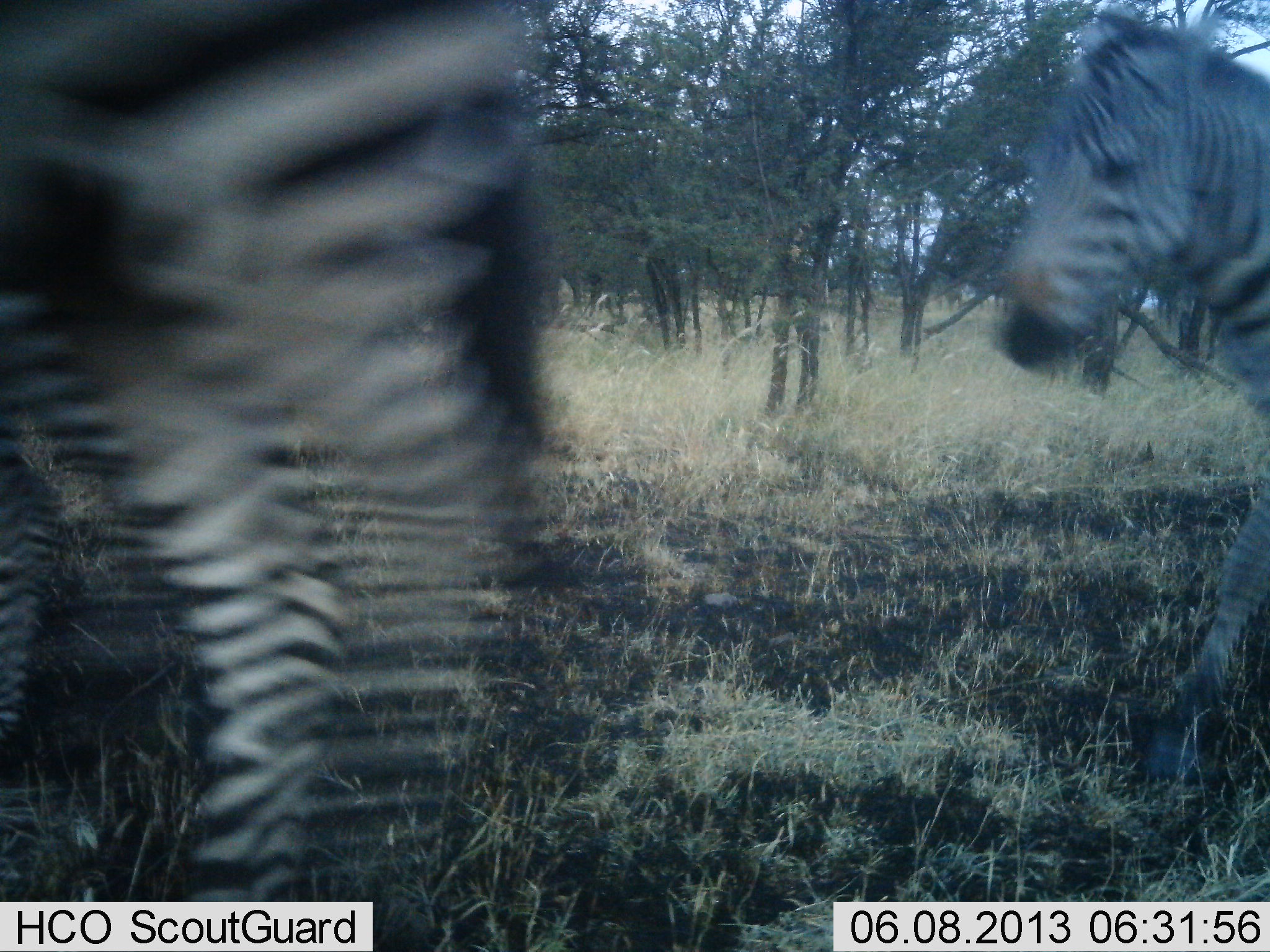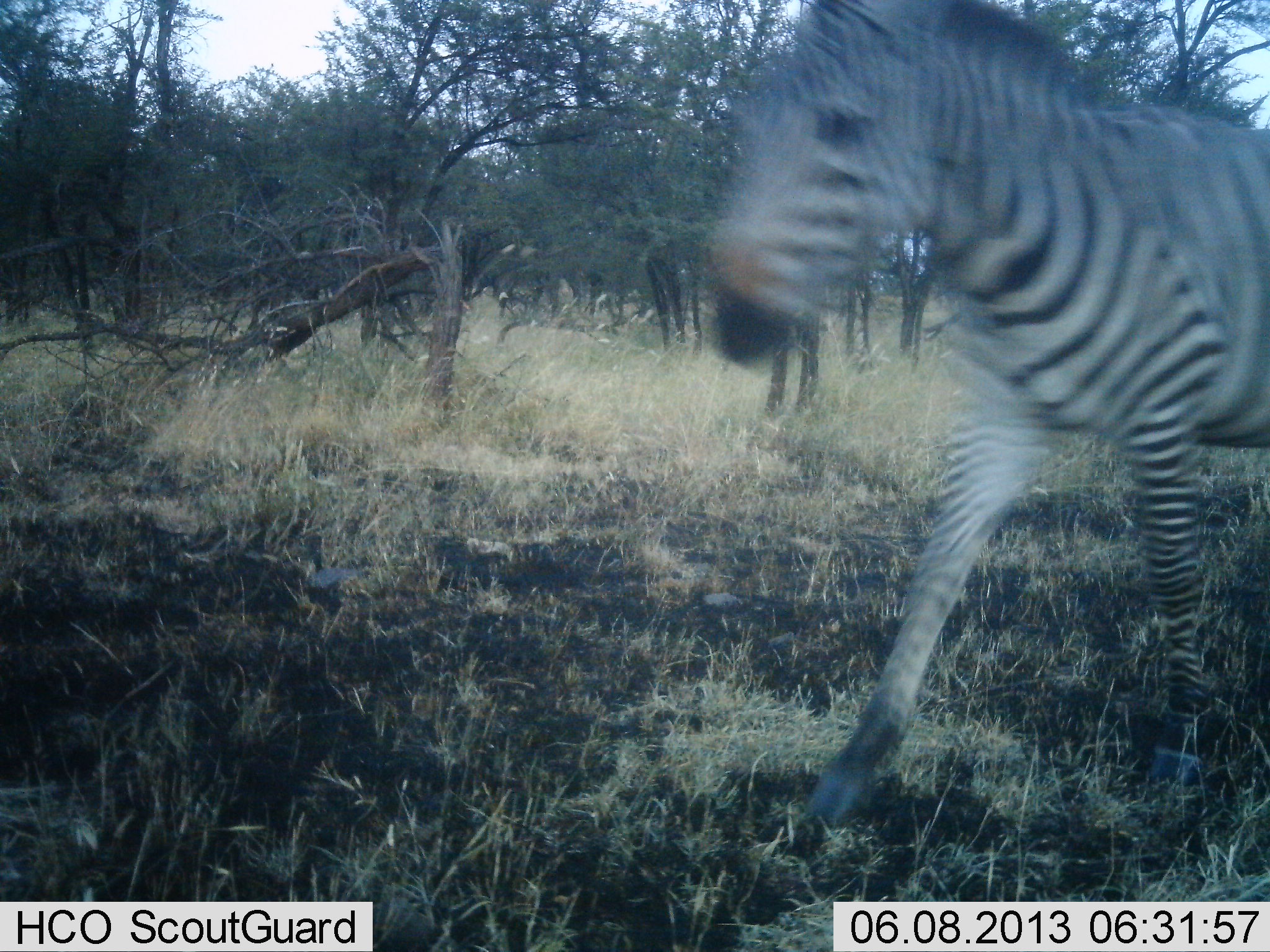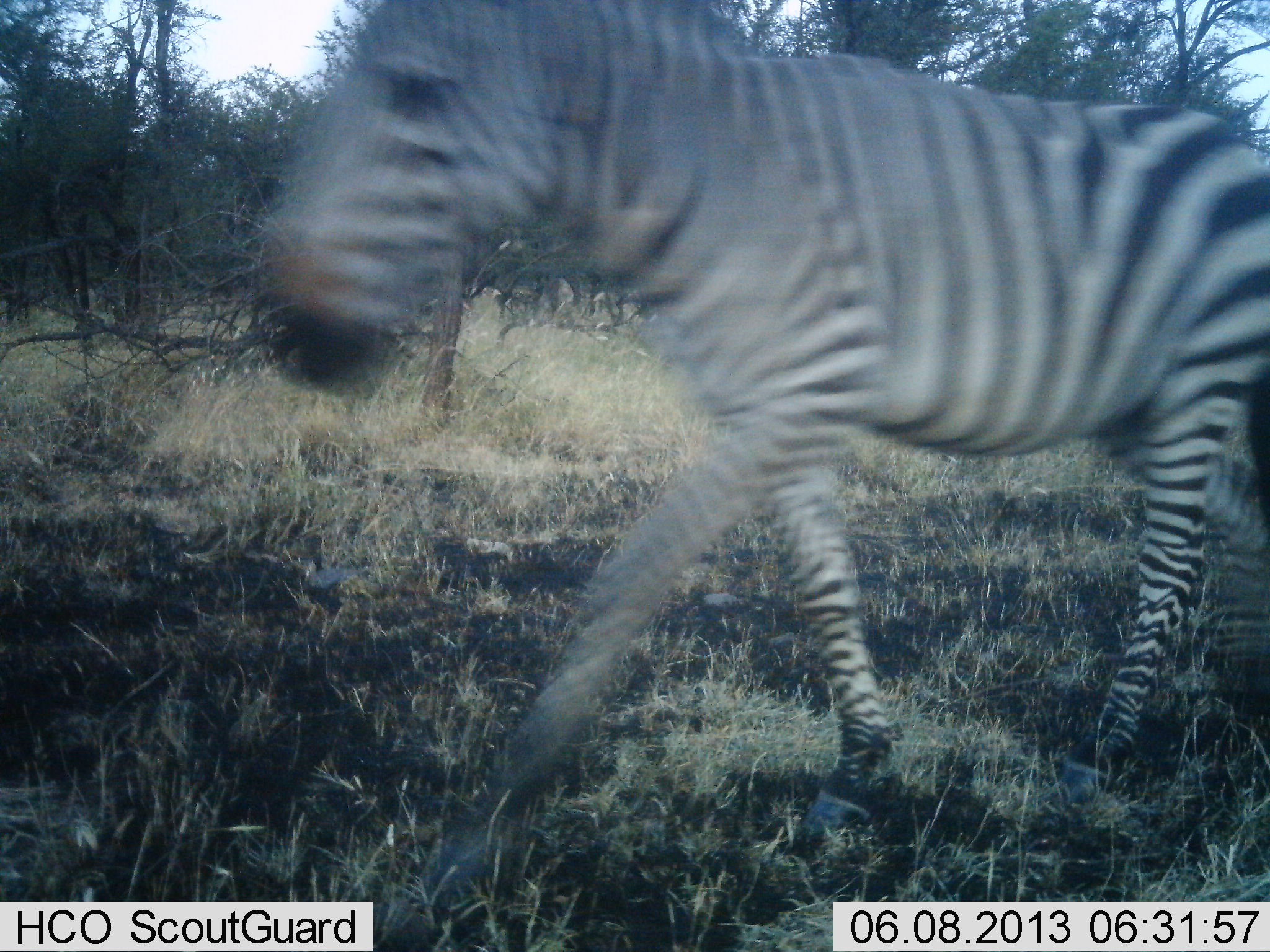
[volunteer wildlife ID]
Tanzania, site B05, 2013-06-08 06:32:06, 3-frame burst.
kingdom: Animalia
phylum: Chordata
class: Mammalia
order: Perissodactyla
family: Equidae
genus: Equus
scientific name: Equus quagga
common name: plains zebra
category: zebra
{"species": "zebra (plains zebra) (Equus quagga)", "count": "2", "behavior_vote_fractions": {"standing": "0%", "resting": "0%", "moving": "100%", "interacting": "0%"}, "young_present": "5%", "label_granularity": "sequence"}